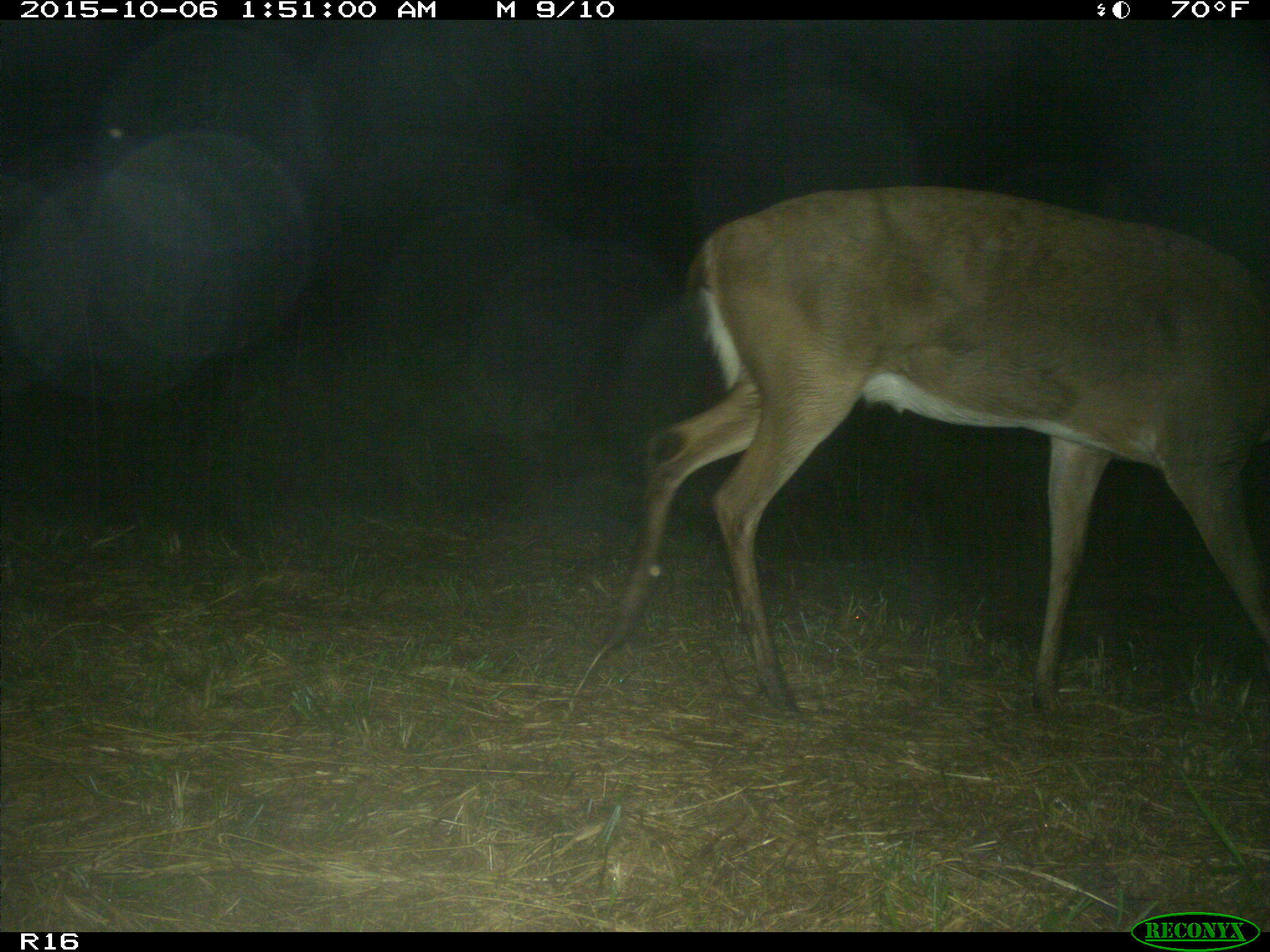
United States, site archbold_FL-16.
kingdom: Animalia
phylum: Chordata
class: Mammalia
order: Artiodactyla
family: Cervidae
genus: Odocoileus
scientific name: Odocoileus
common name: deer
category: unidentified deer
Unidentified deer (deer) (Odocoileus).